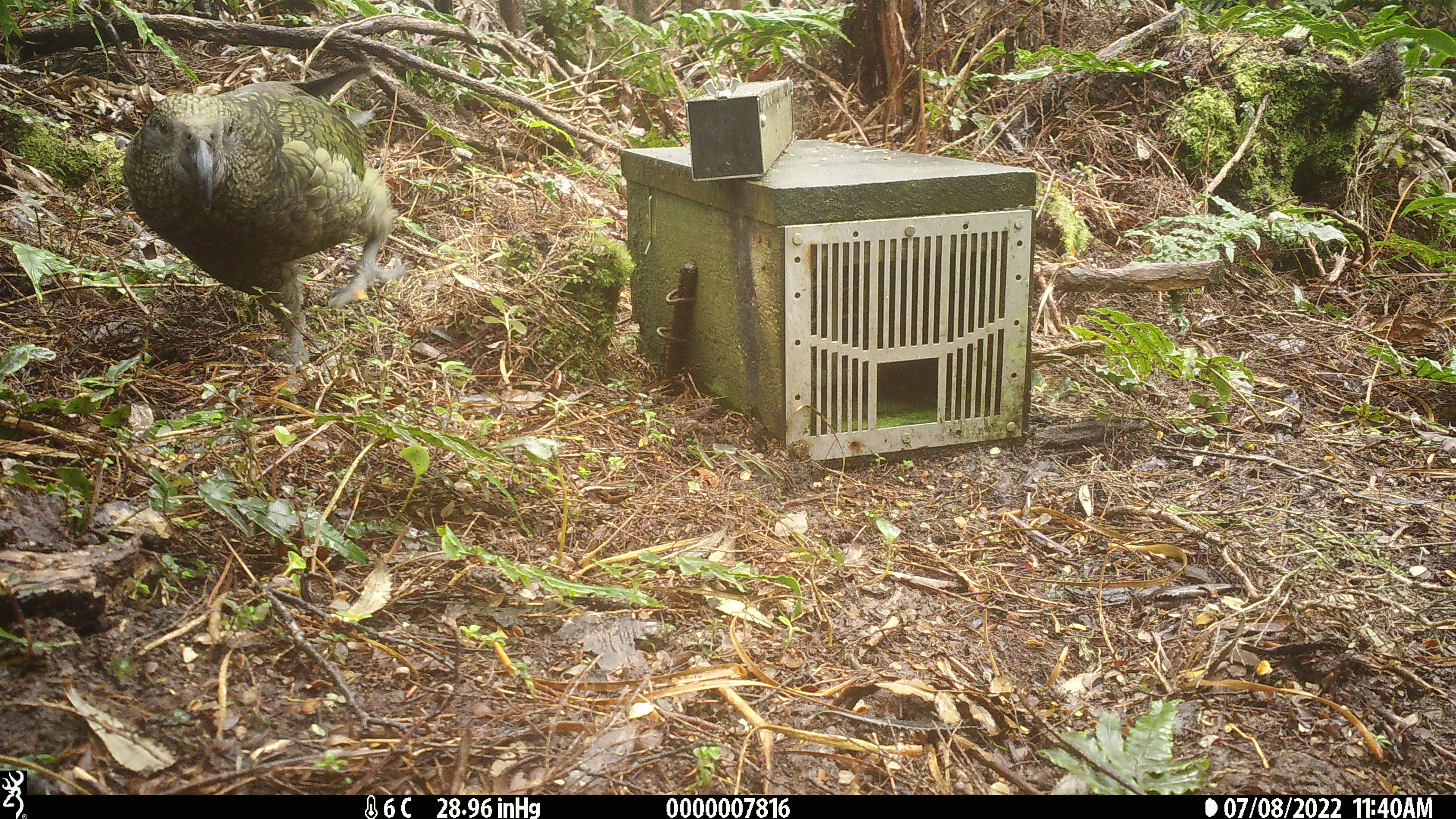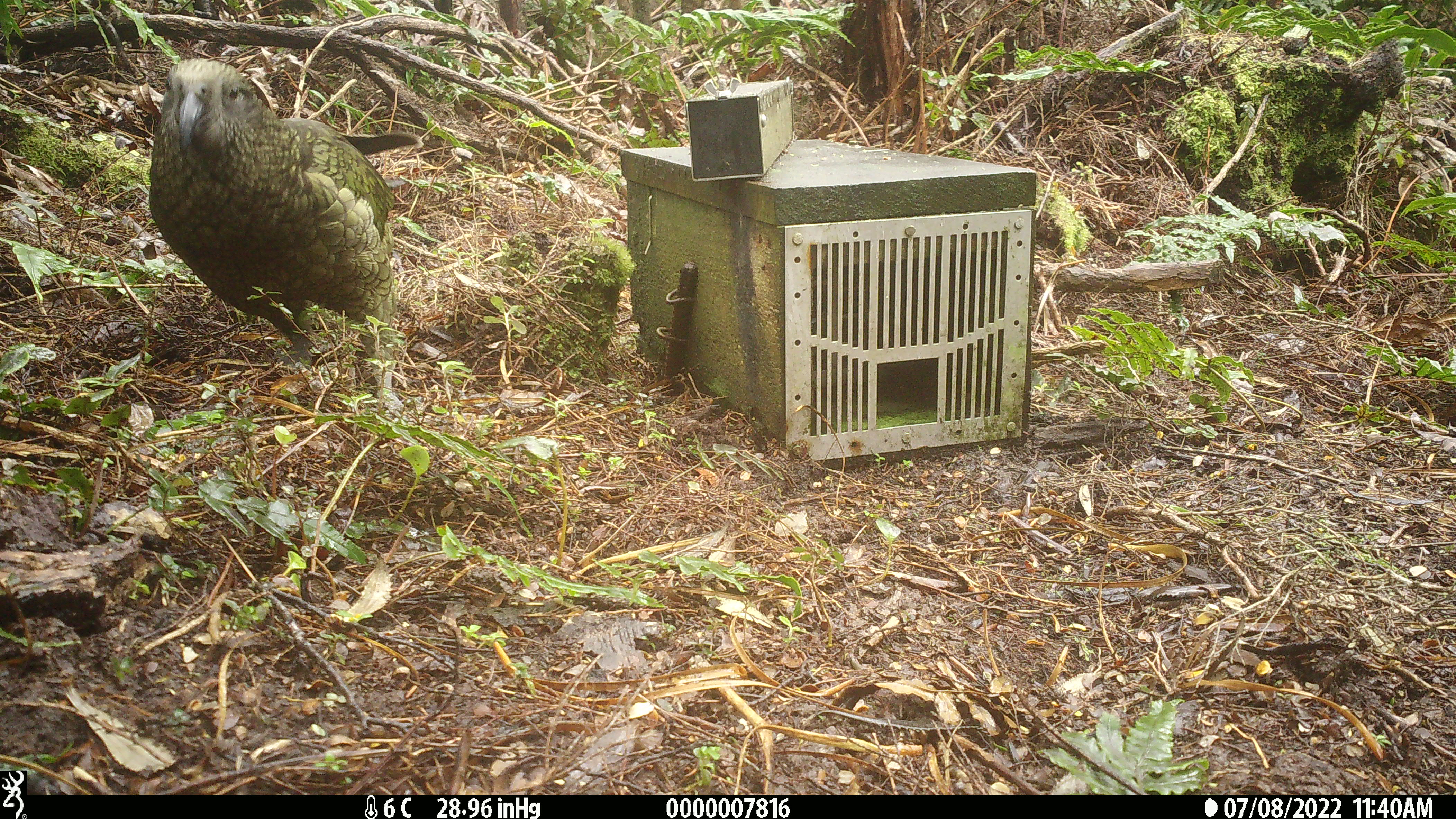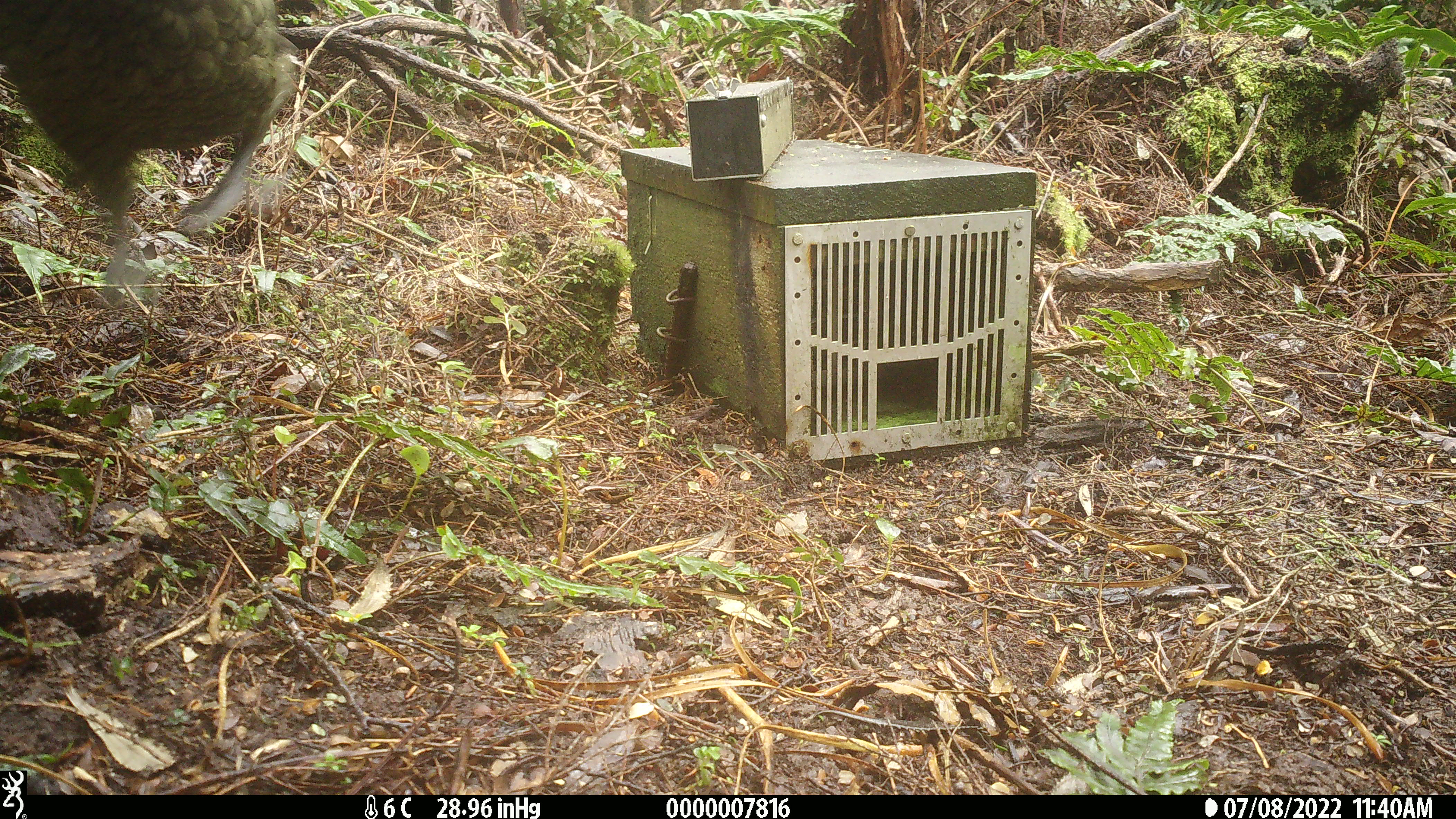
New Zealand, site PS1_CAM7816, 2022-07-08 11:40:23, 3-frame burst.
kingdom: Animalia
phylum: Chordata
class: Aves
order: Psittaciformes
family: Strigopidae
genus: Nestor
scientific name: Nestor notabilis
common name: kea